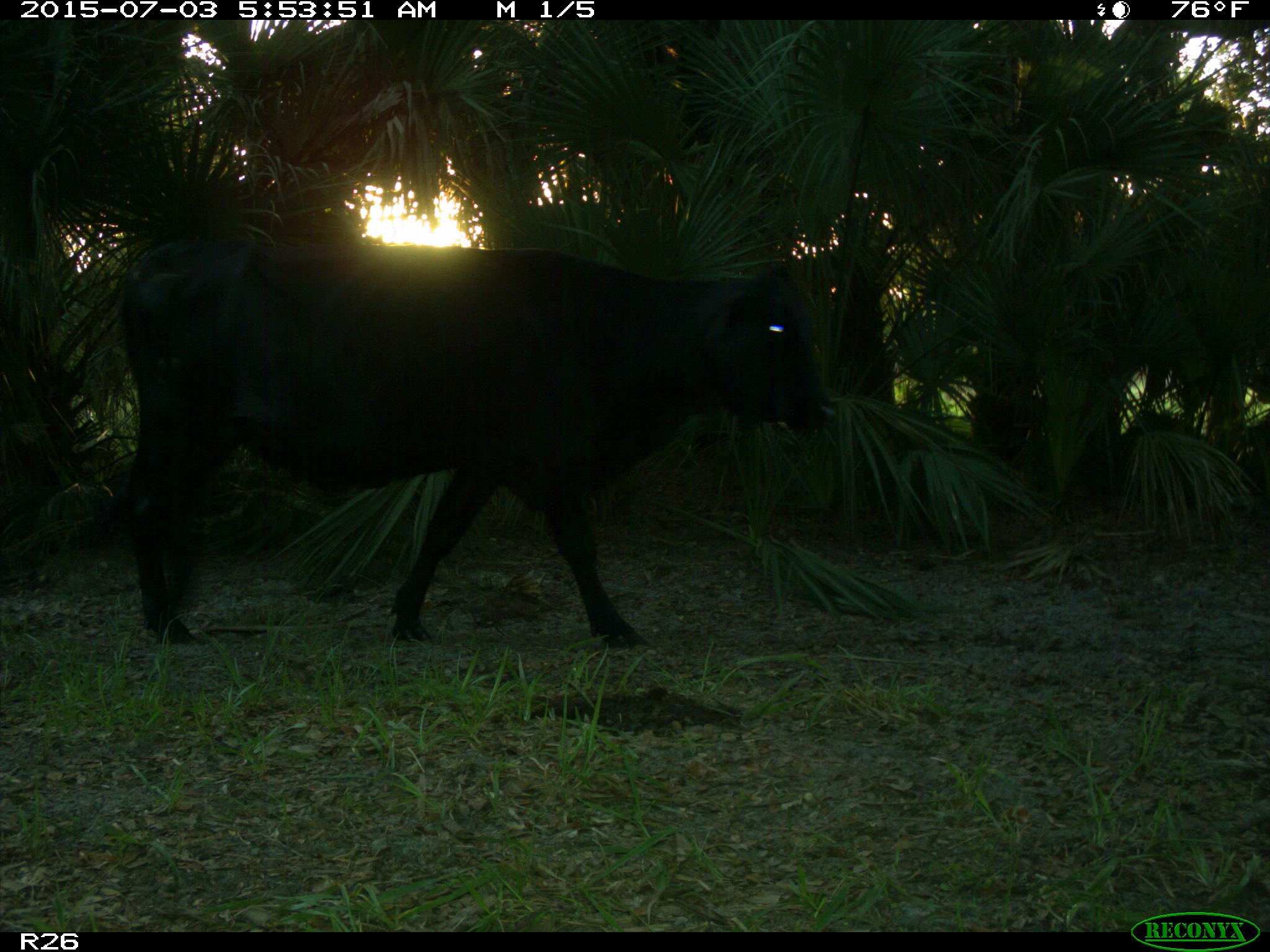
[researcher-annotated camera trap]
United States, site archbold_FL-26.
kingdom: Animalia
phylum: Chordata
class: Mammalia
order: Artiodactyla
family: Bovidae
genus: Bos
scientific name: Bos taurus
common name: domestic cow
Bos taurus (domestic cow).